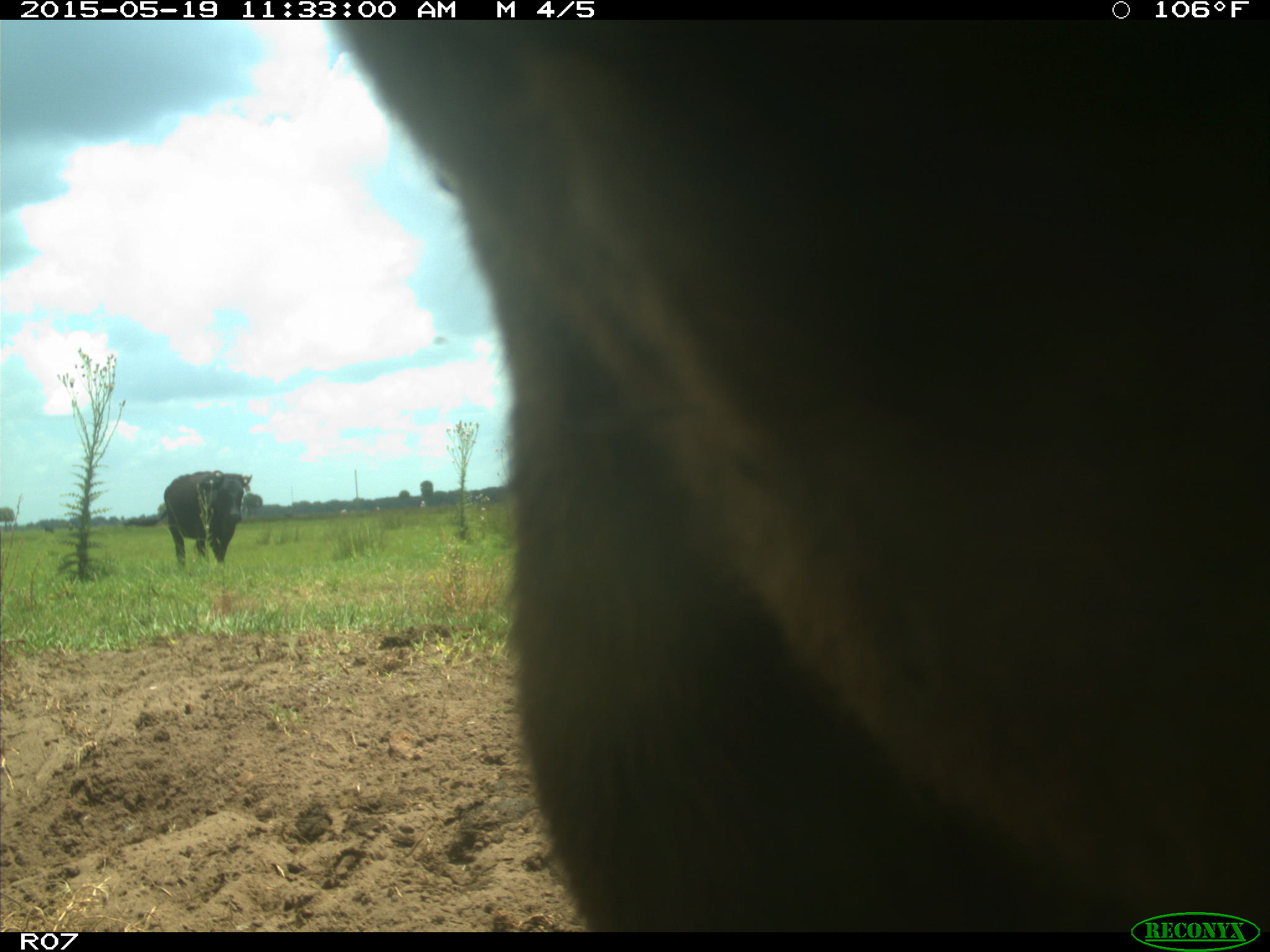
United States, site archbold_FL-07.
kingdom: Animalia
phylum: Chordata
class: Mammalia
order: Artiodactyla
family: Bovidae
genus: Bos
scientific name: Bos taurus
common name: domestic cow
Bos taurus (domestic cow).